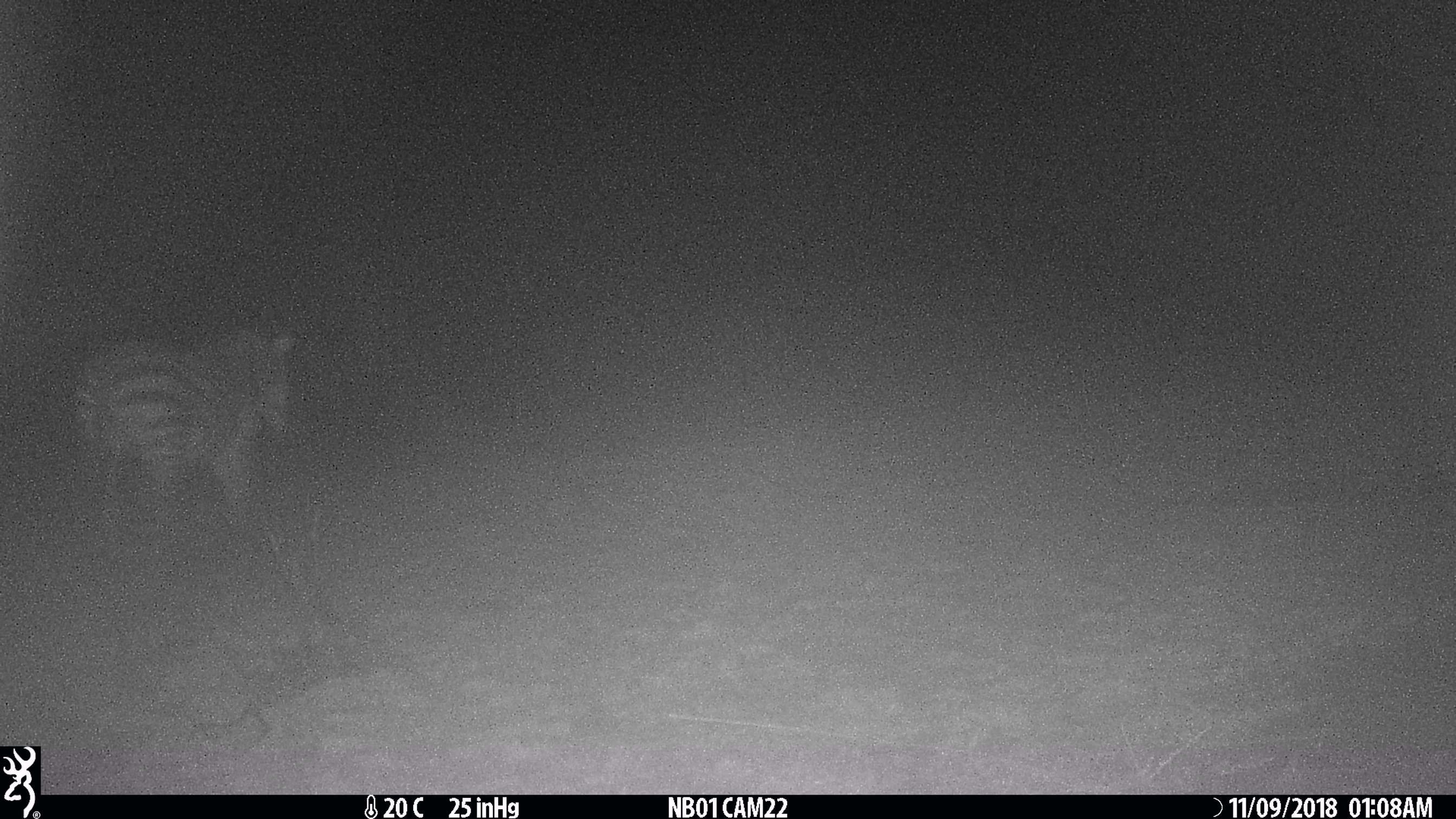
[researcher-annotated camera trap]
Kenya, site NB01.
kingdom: Animalia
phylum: Chordata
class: Mammalia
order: Perissodactyla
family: Equidae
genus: Equus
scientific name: Equus quagga burchellii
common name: burchell's zebra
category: zebra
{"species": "zebra (burchell's zebra) (Equus quagga burchellii)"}